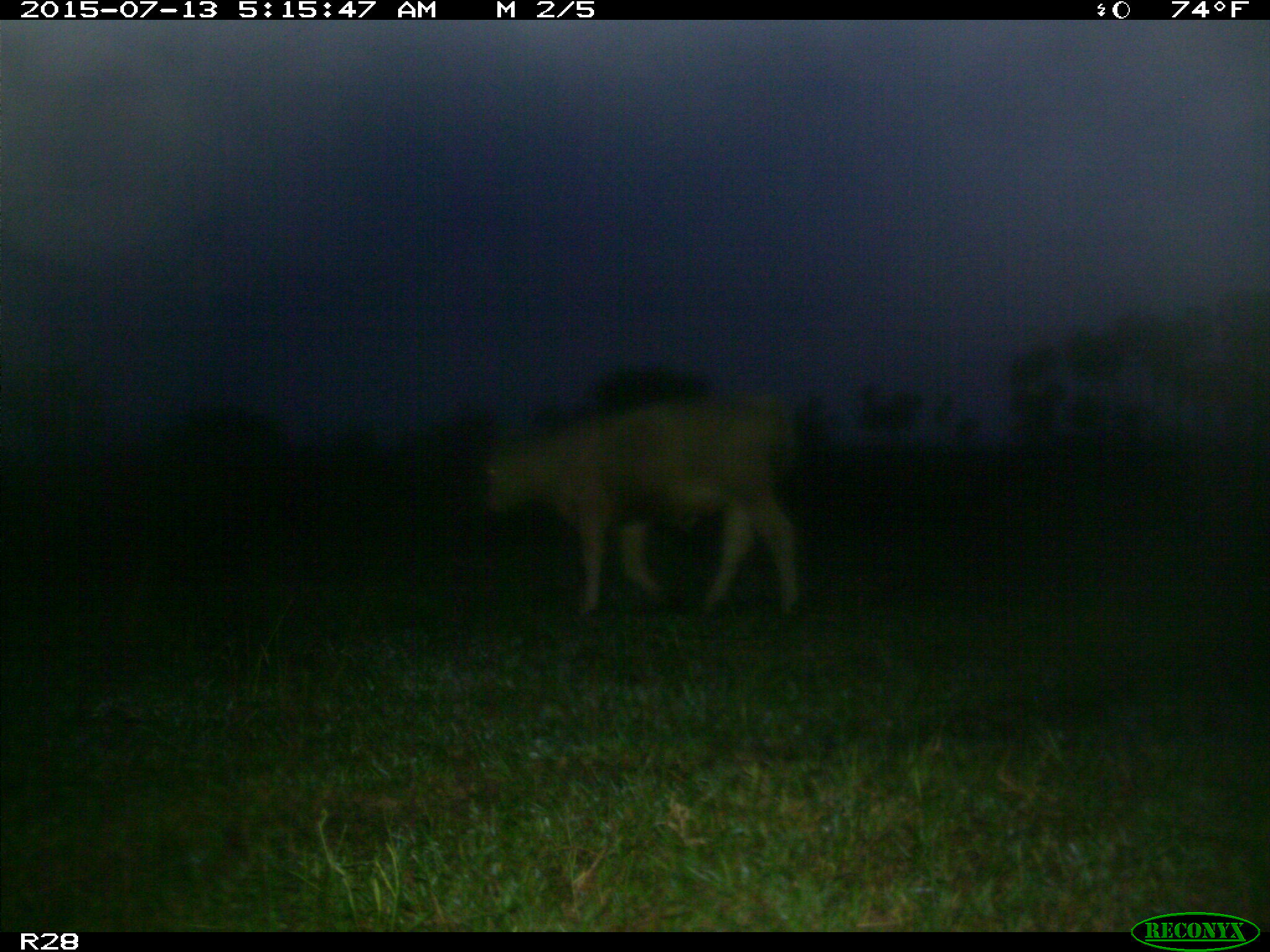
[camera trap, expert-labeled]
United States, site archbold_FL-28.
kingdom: Animalia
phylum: Chordata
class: Mammalia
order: Artiodactyla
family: Bovidae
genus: Bos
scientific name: Bos taurus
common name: domestic cow